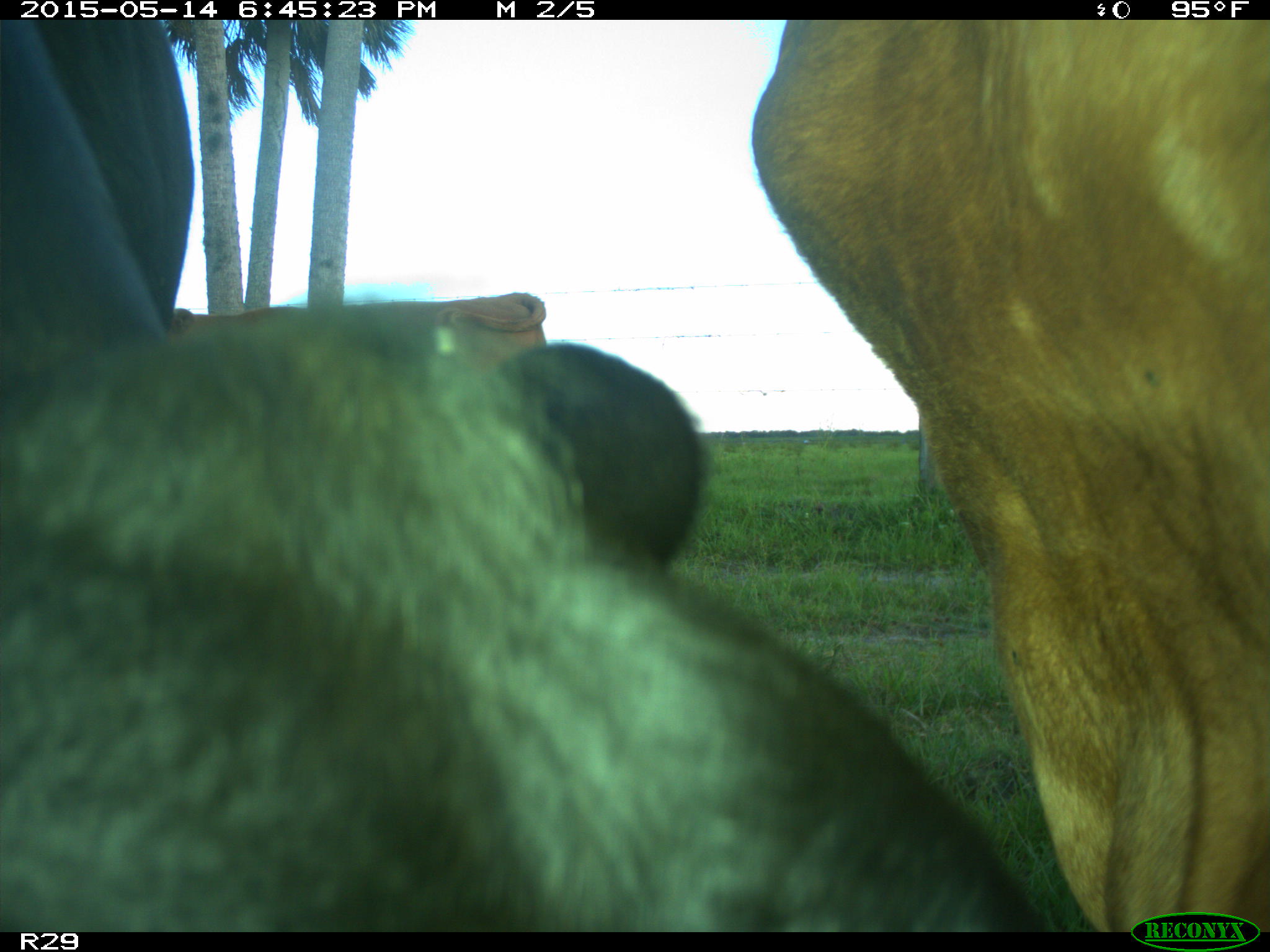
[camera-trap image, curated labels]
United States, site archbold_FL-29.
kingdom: Animalia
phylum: Chordata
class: Mammalia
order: Artiodactyla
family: Bovidae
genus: Bos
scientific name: Bos taurus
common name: domestic cow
Bos taurus (domestic cow).